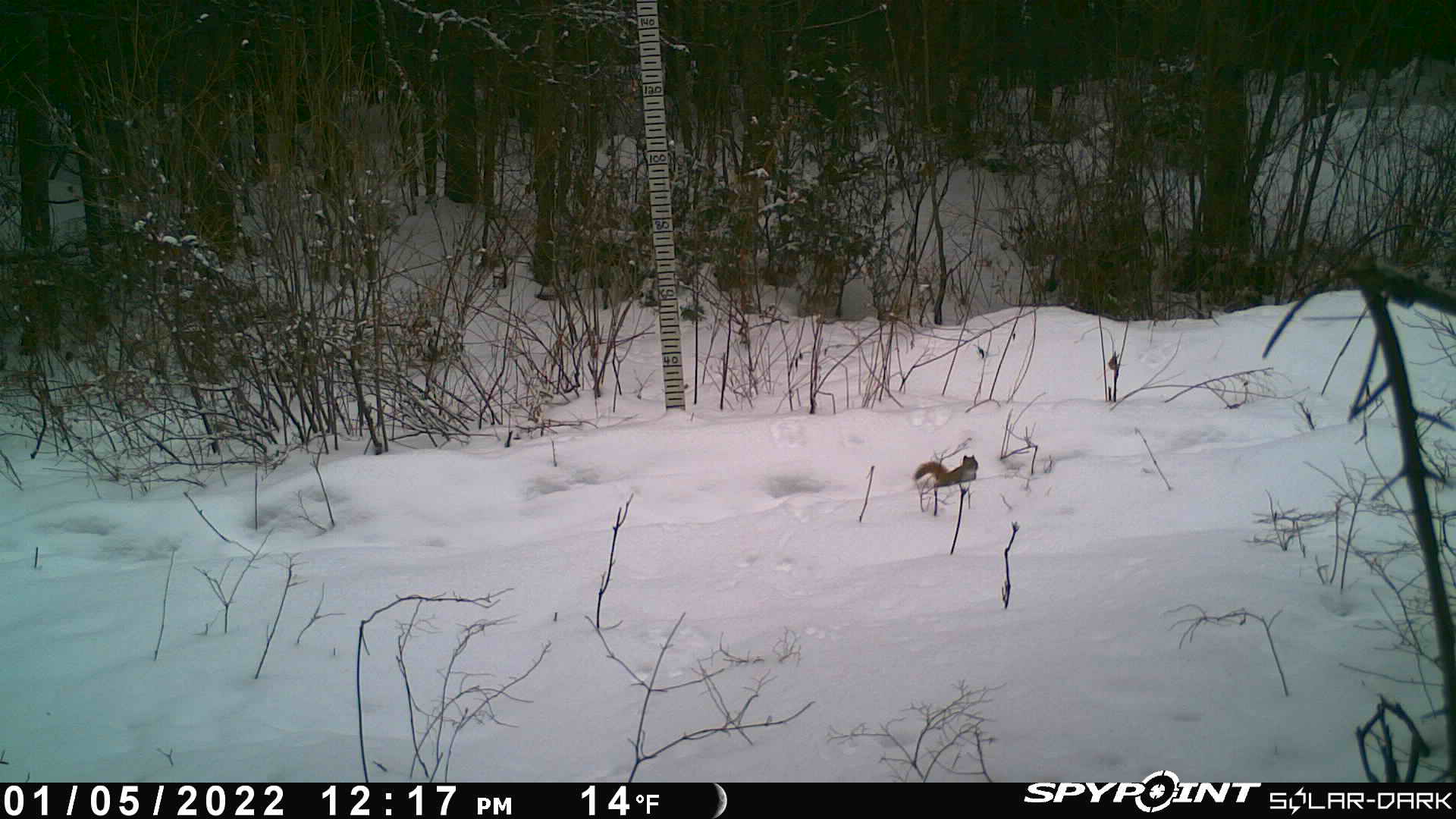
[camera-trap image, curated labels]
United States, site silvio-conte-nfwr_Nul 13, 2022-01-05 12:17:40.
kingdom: Animalia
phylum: Chordata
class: Mammalia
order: Rodentia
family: Sciuridae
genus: Tamiasciurus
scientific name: Tamiasciurus hudsonicus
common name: red squirrel